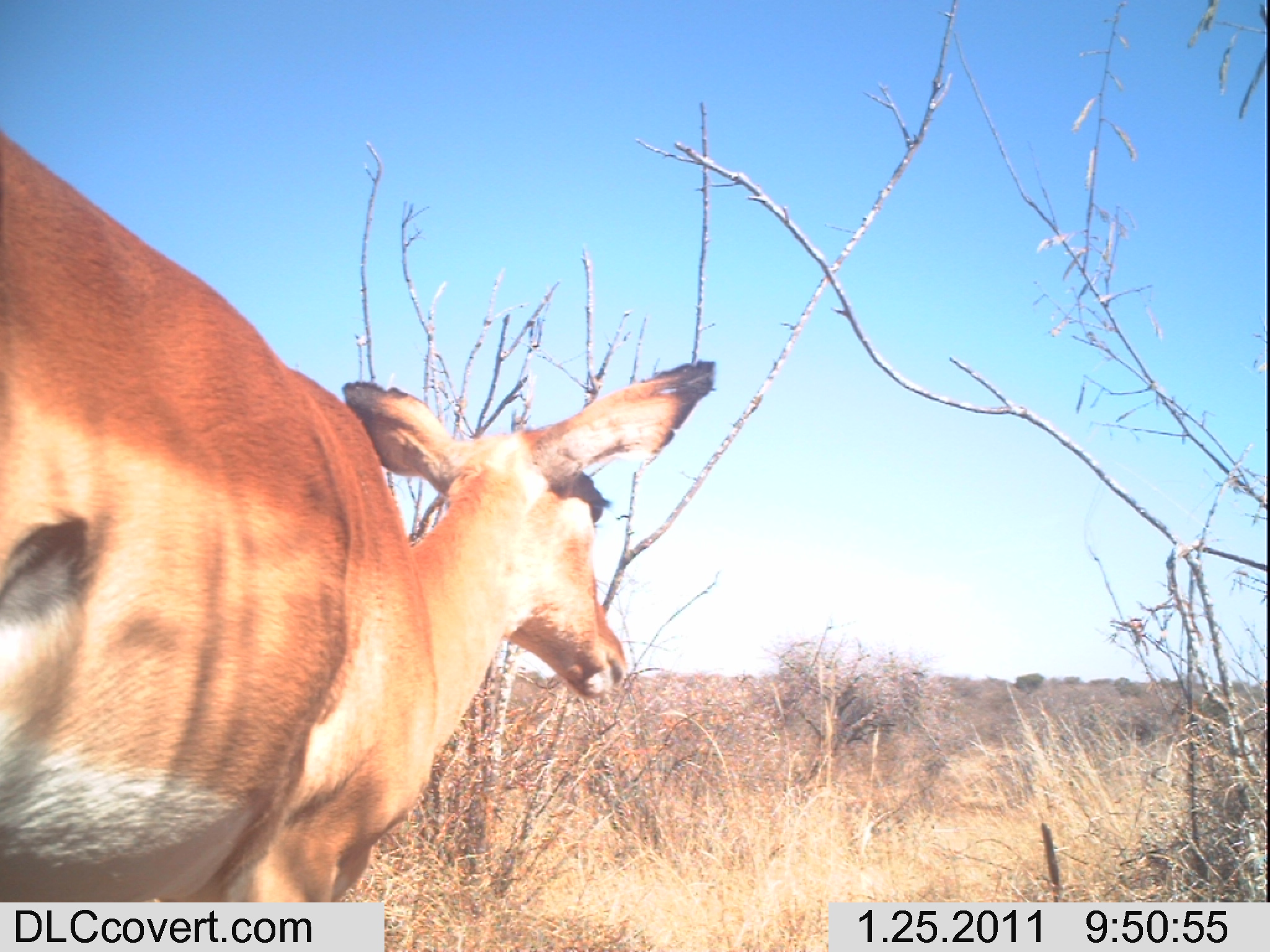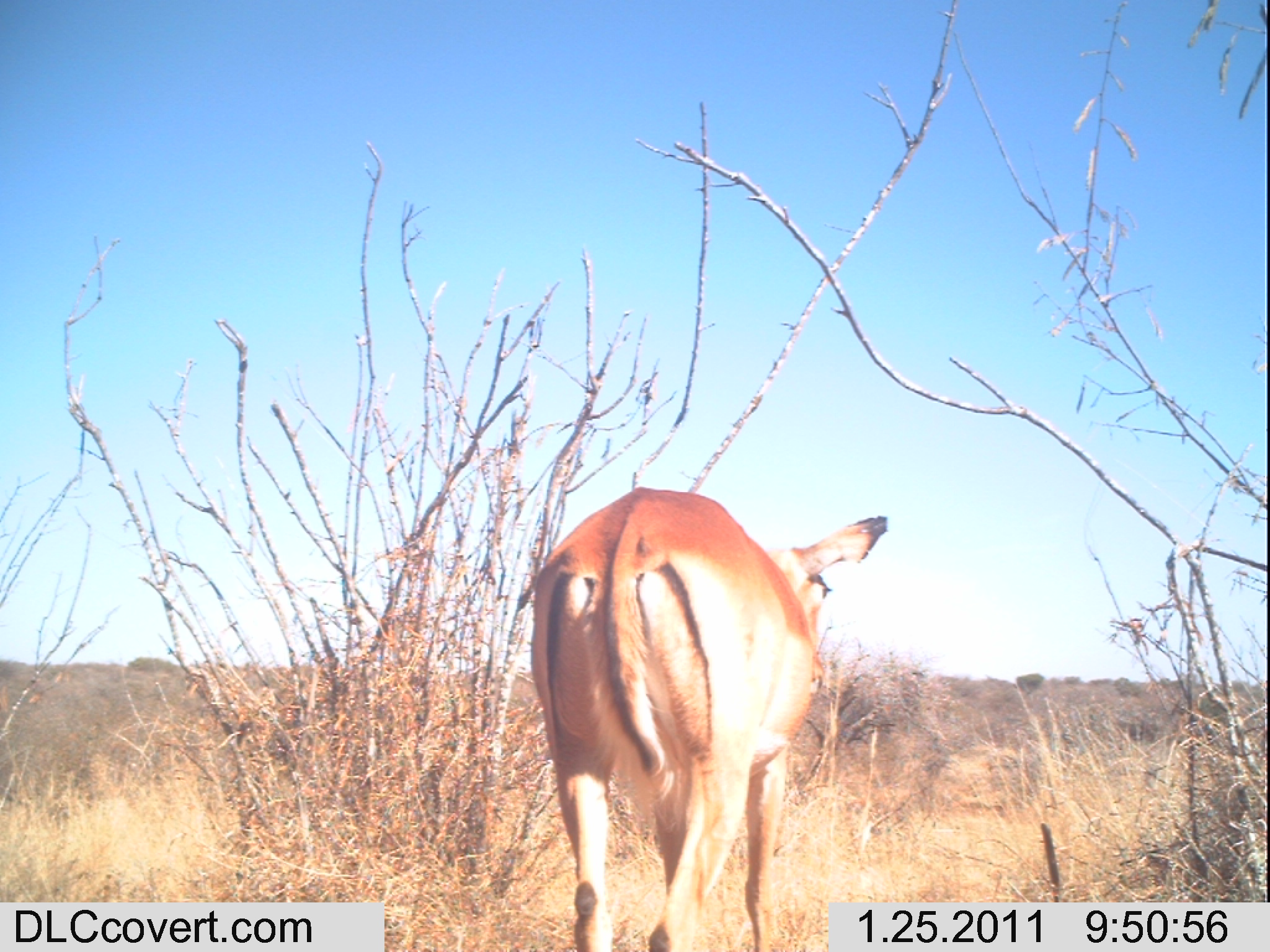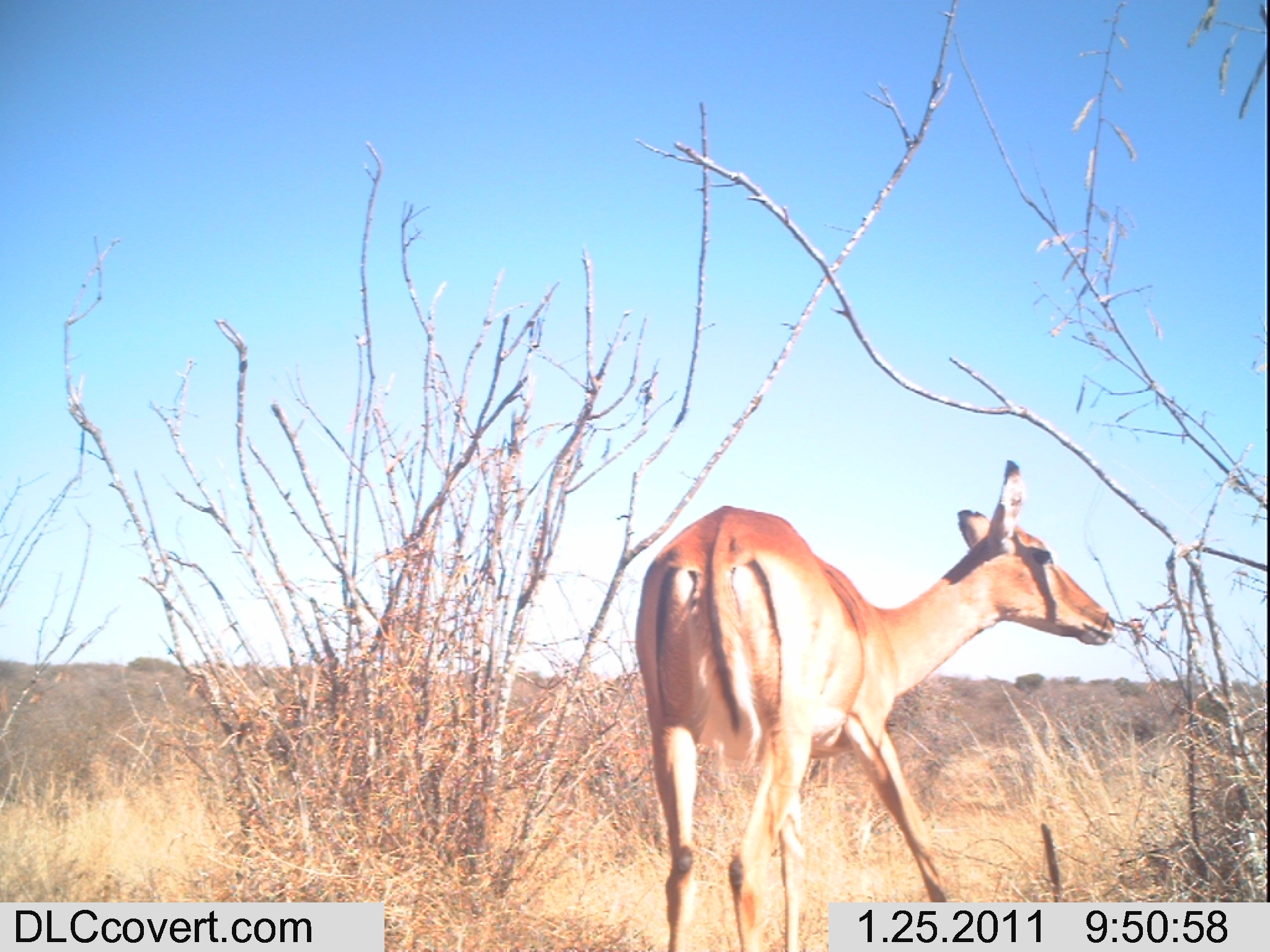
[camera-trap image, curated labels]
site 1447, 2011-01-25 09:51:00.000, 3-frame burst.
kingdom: Animalia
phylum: Chordata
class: Mammalia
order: Artiodactyla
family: Bovidae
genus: Aepyceros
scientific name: Aepyceros melampus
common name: impala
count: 1